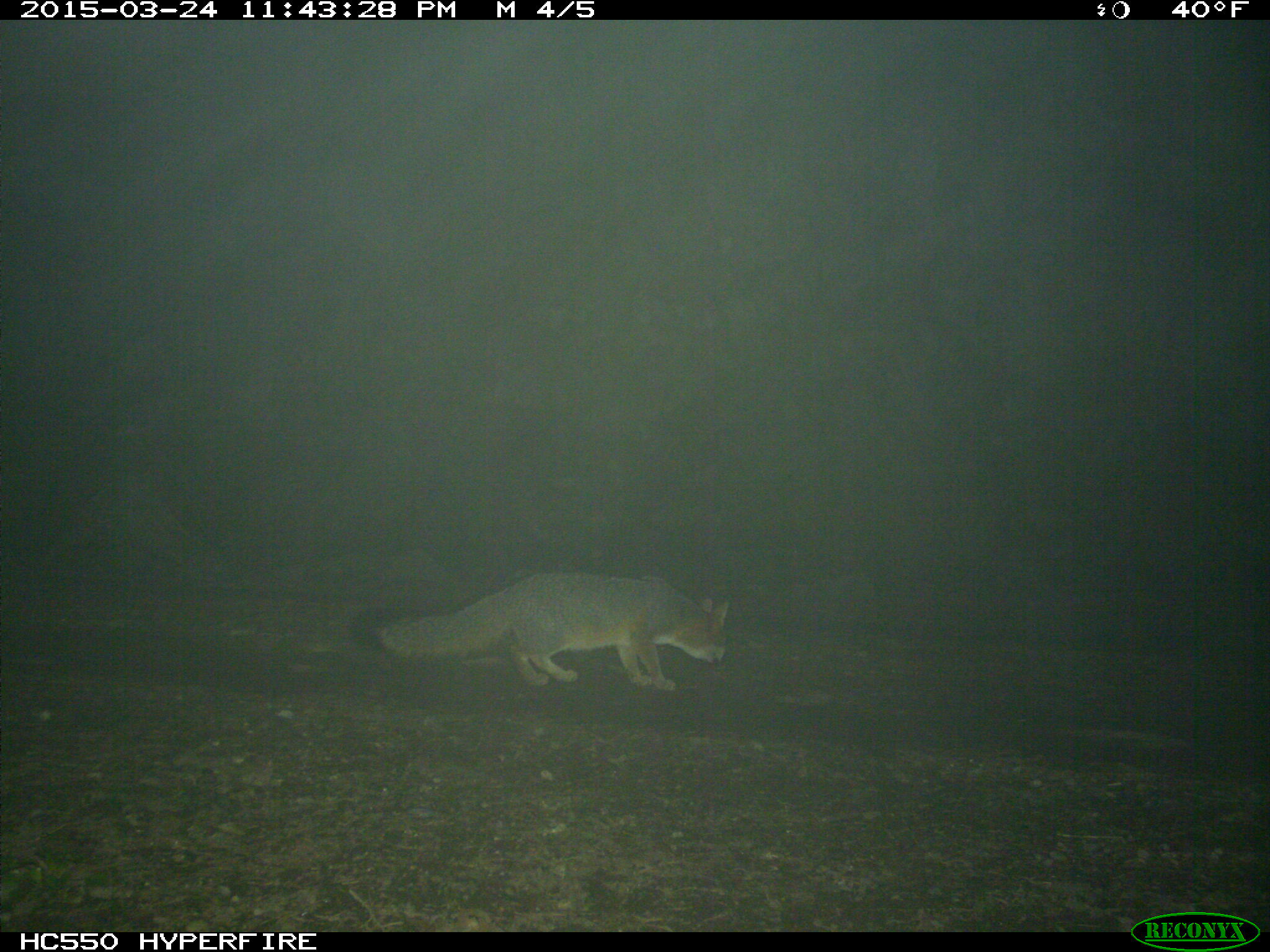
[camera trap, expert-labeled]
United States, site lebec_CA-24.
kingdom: Animalia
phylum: Chordata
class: Mammalia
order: Carnivora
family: Canidae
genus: Urocyon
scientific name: Urocyon cinereoargenteus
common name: gray fox